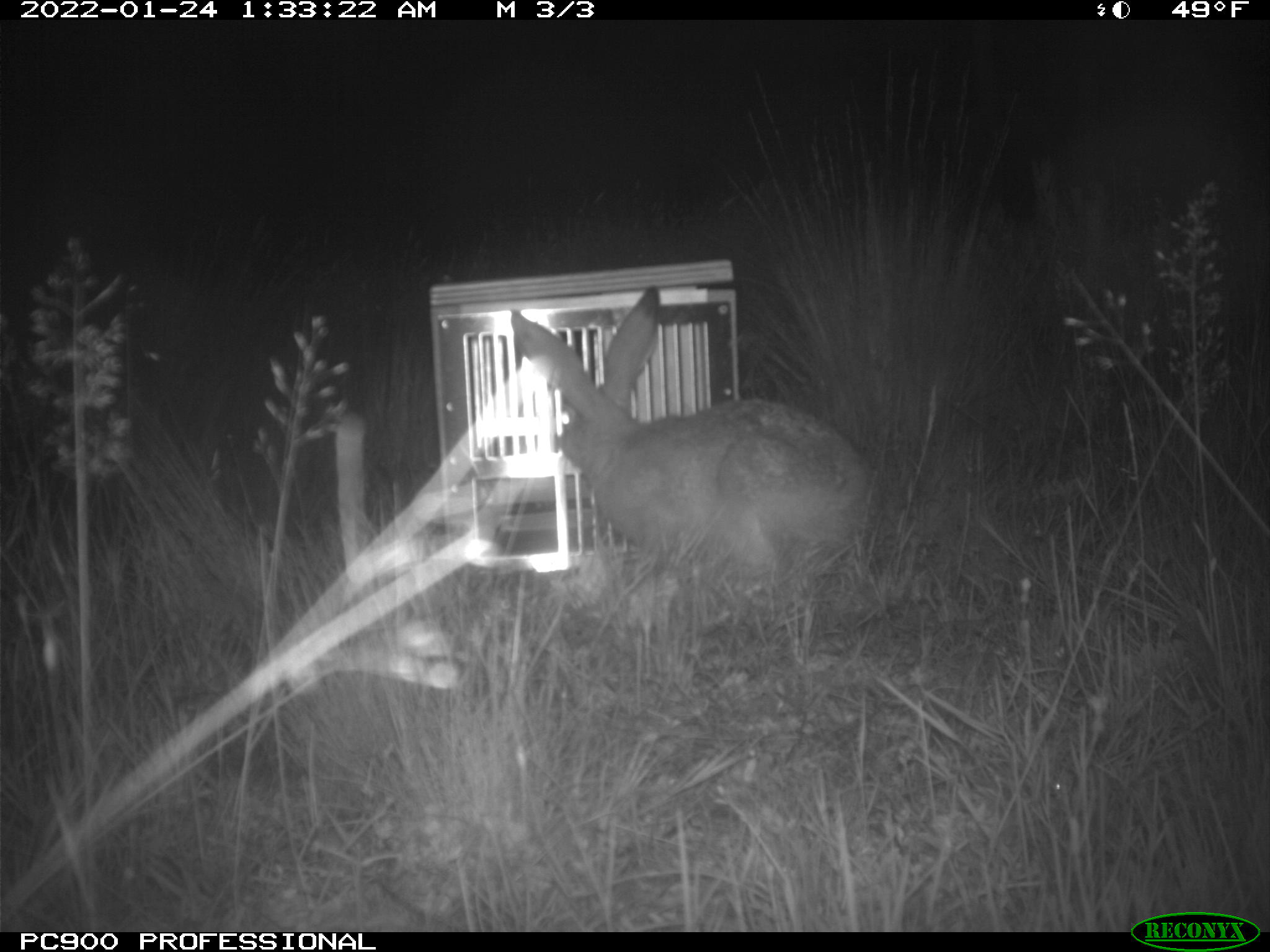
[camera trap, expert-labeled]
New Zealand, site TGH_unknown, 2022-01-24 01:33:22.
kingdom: Animalia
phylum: Chordata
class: Mammalia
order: Lagomorpha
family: Leporidae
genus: Lepus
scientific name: Lepus europaeus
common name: brown hare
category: hare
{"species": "hare (brown hare) (Lepus europaeus)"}